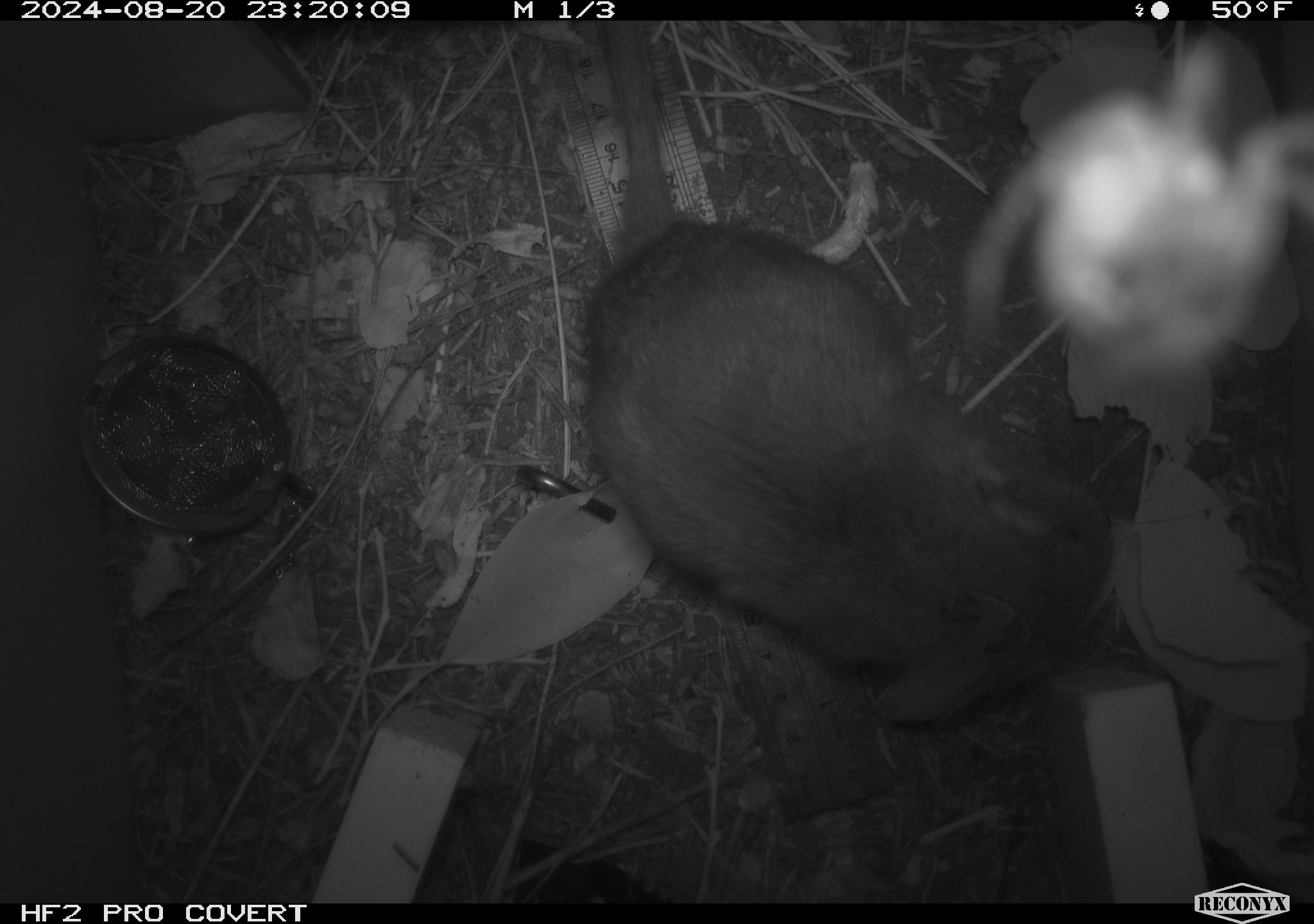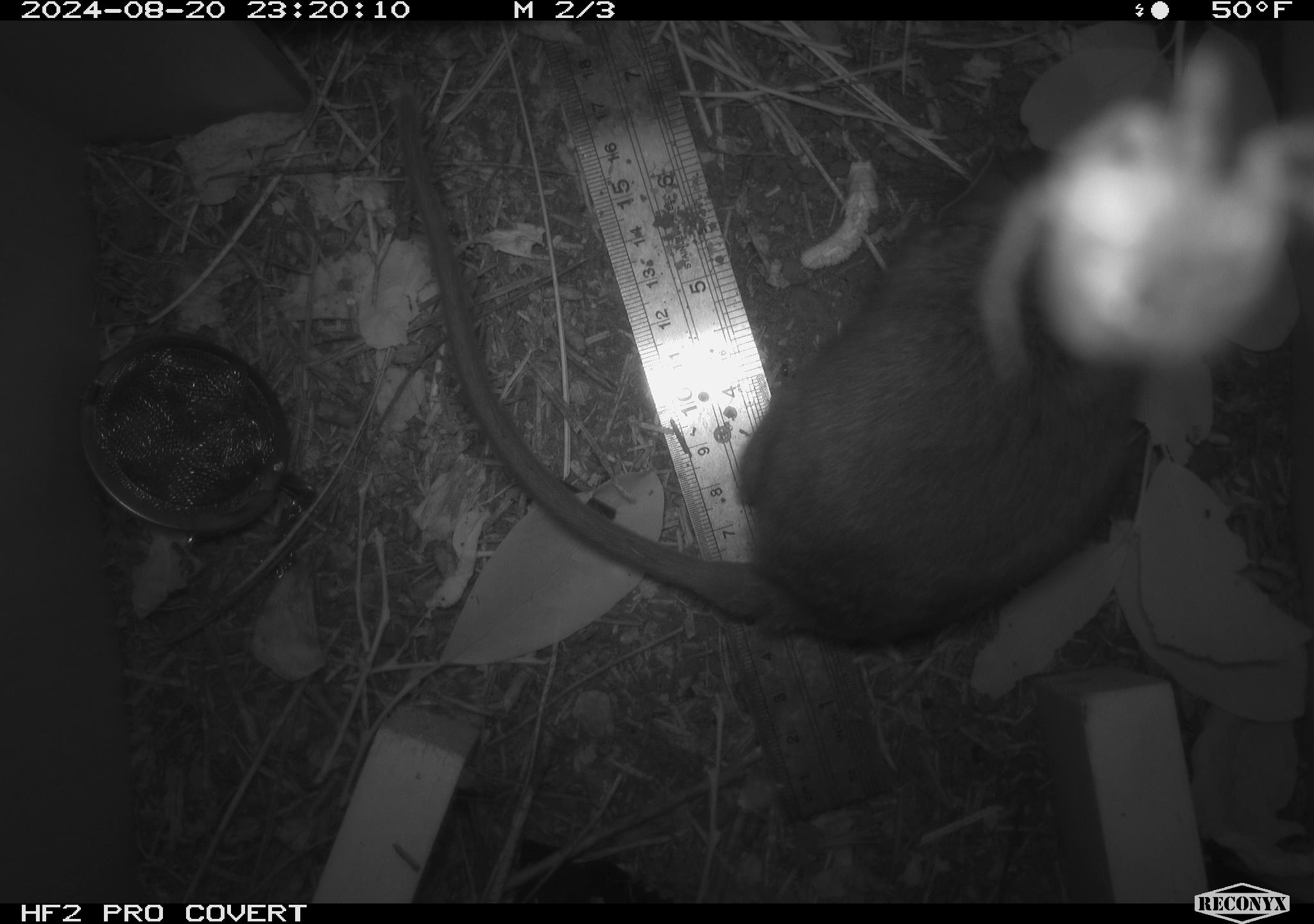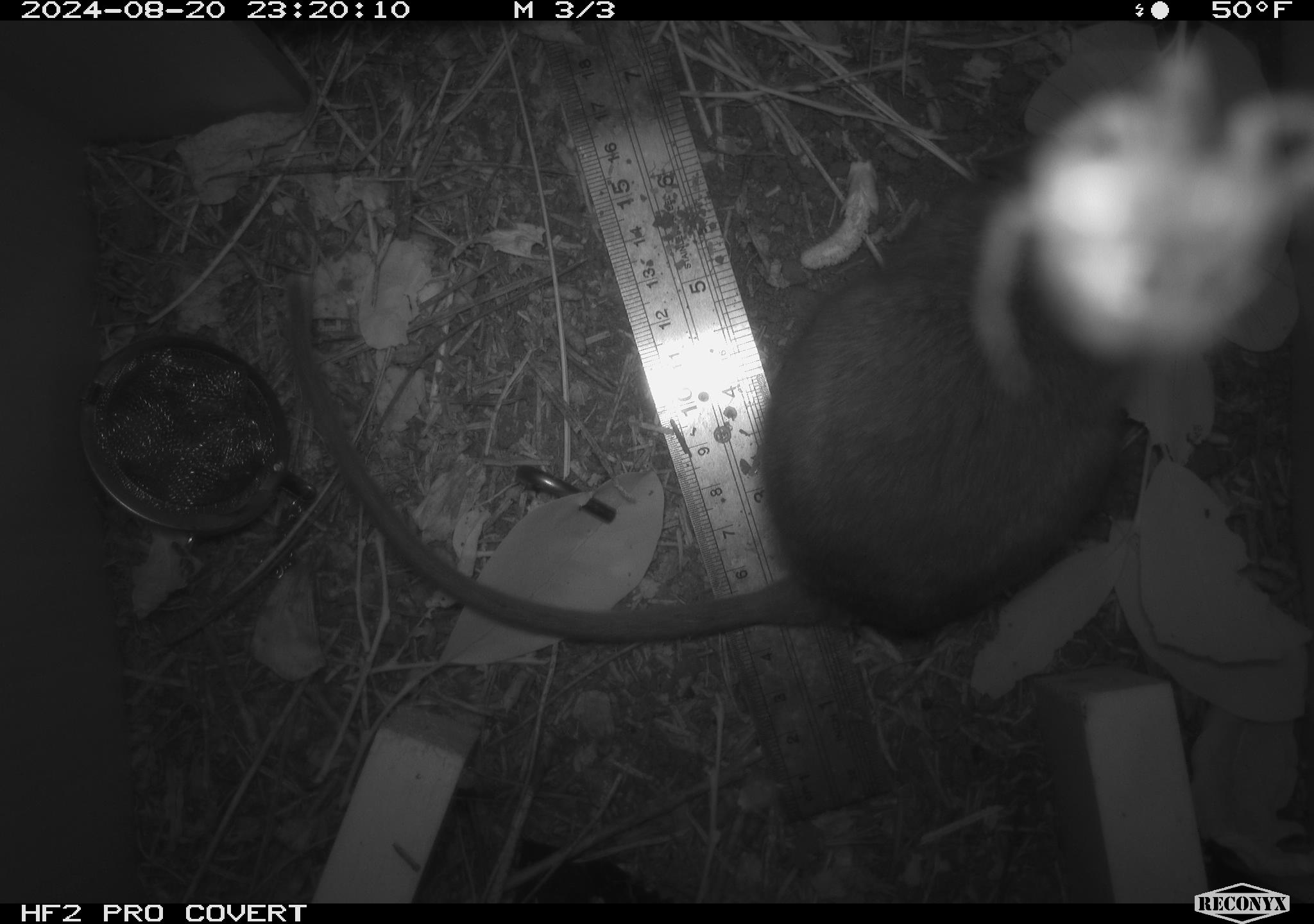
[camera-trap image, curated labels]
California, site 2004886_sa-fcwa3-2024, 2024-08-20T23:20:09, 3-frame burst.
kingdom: Animalia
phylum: Chordata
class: Mammalia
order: Rodentia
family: Cricetidae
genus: Neotoma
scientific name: Neotoma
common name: pack rat or woodrat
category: neotoma species